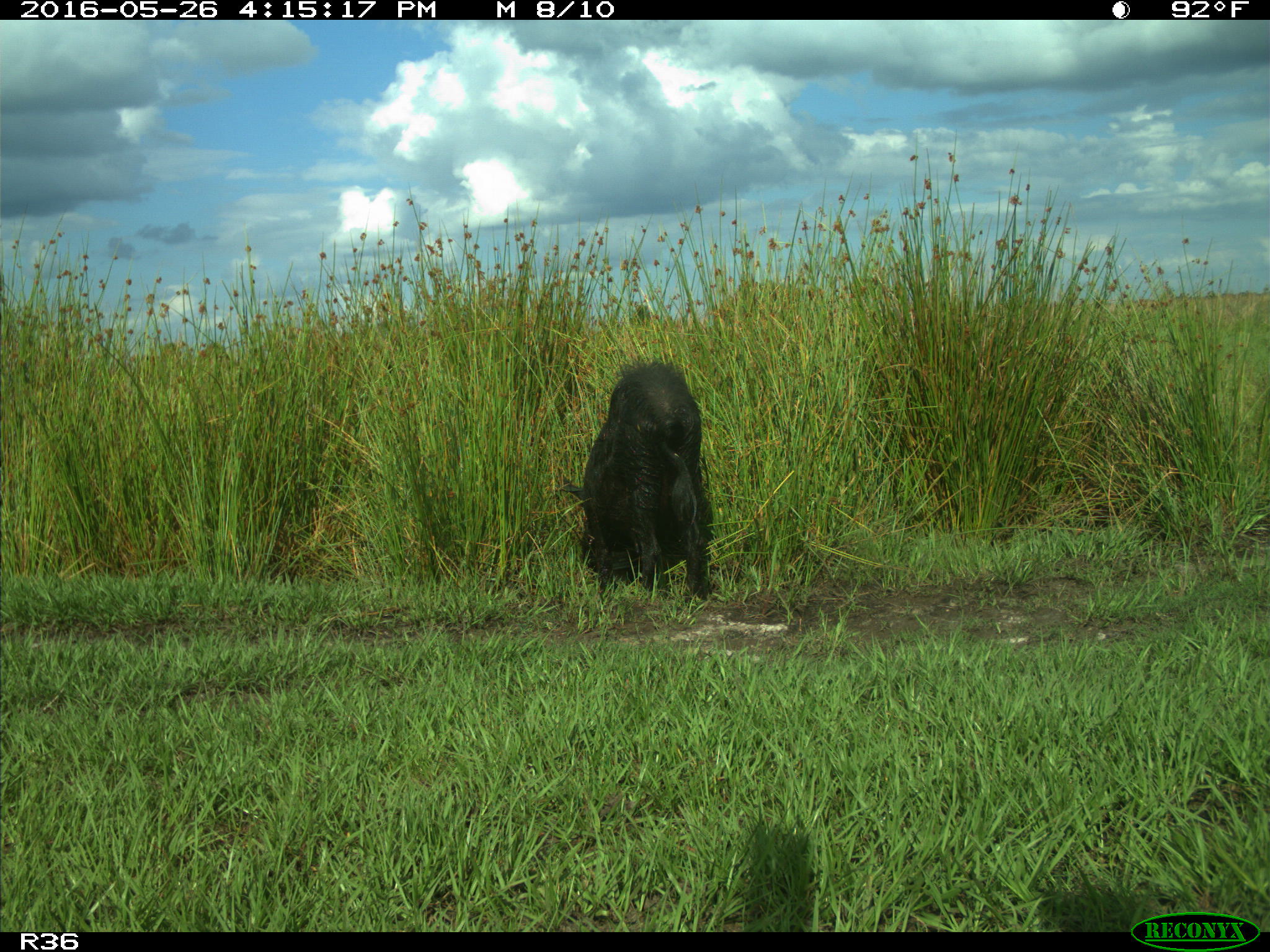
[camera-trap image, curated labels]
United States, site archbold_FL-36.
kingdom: Animalia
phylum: Chordata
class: Mammalia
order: Artiodactyla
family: Suidae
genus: Sus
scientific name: Sus scrofa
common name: wild boar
Sus scrofa (wild boar).